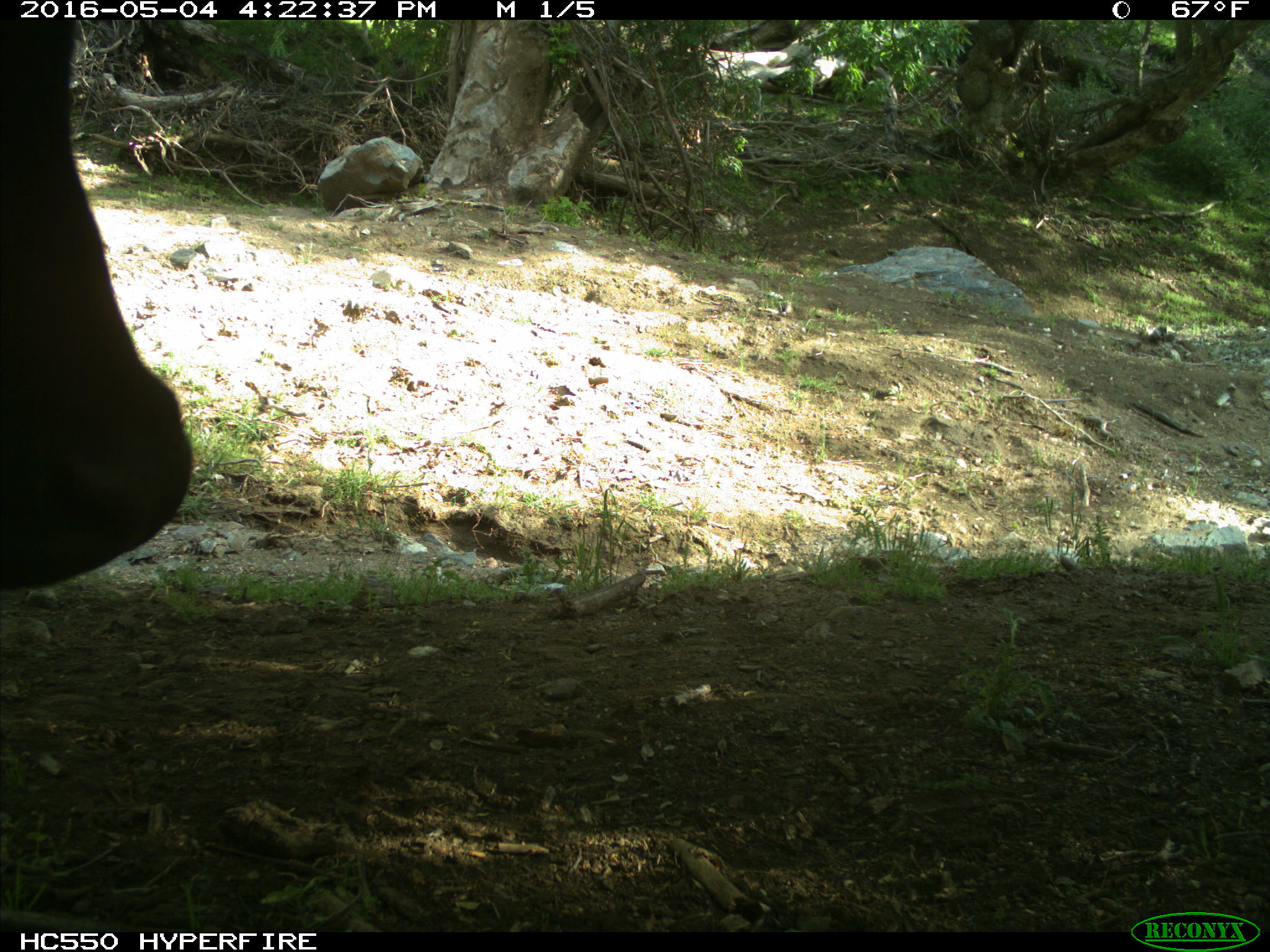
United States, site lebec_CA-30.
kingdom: Animalia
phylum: Chordata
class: Mammalia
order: Artiodactyla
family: Bovidae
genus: Bos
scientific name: Bos taurus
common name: domestic cow